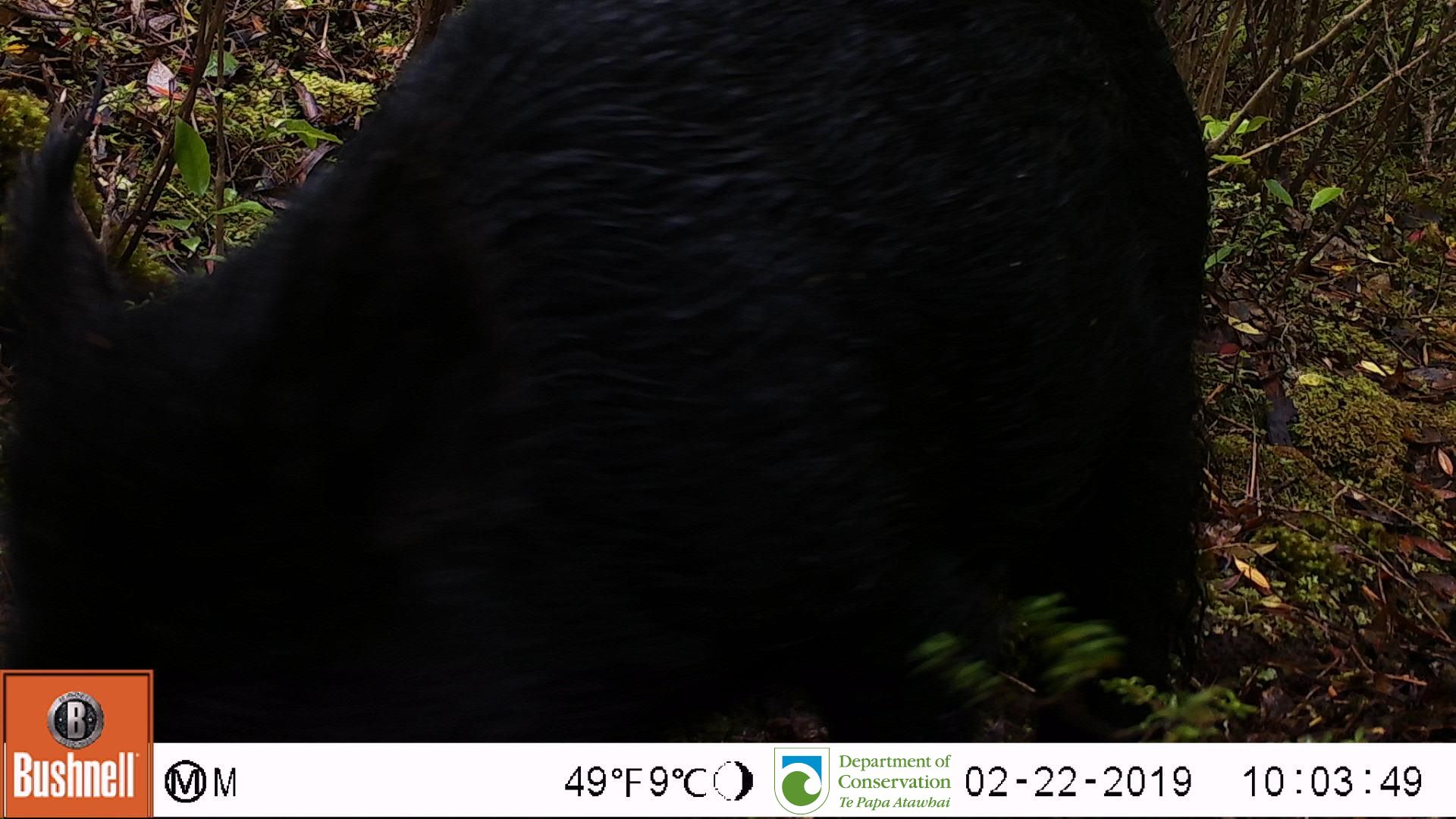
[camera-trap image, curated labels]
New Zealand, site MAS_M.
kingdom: Animalia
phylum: Chordata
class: Mammalia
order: Artiodactyla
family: Suidae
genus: Sus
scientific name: Sus scrofa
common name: pig